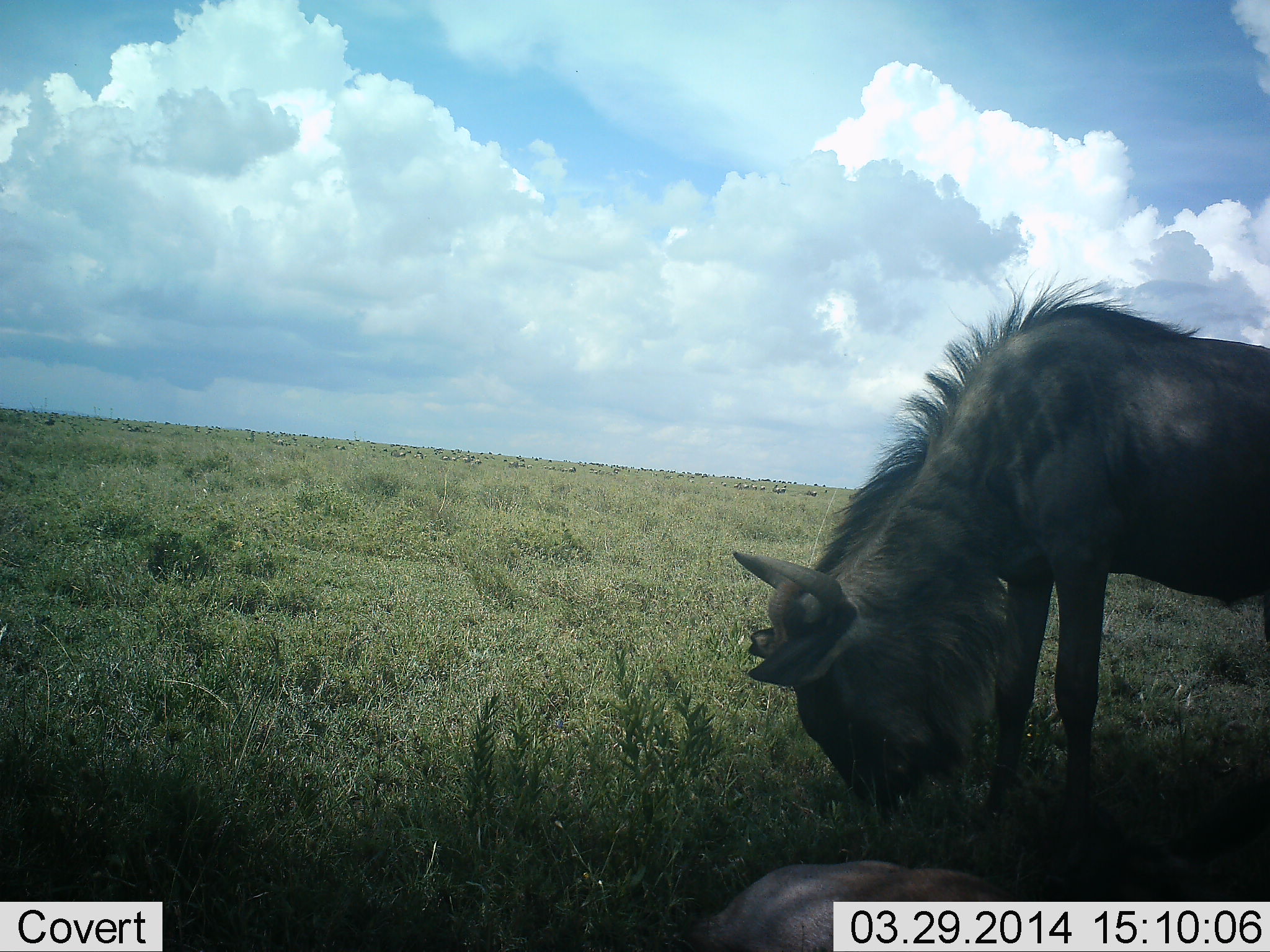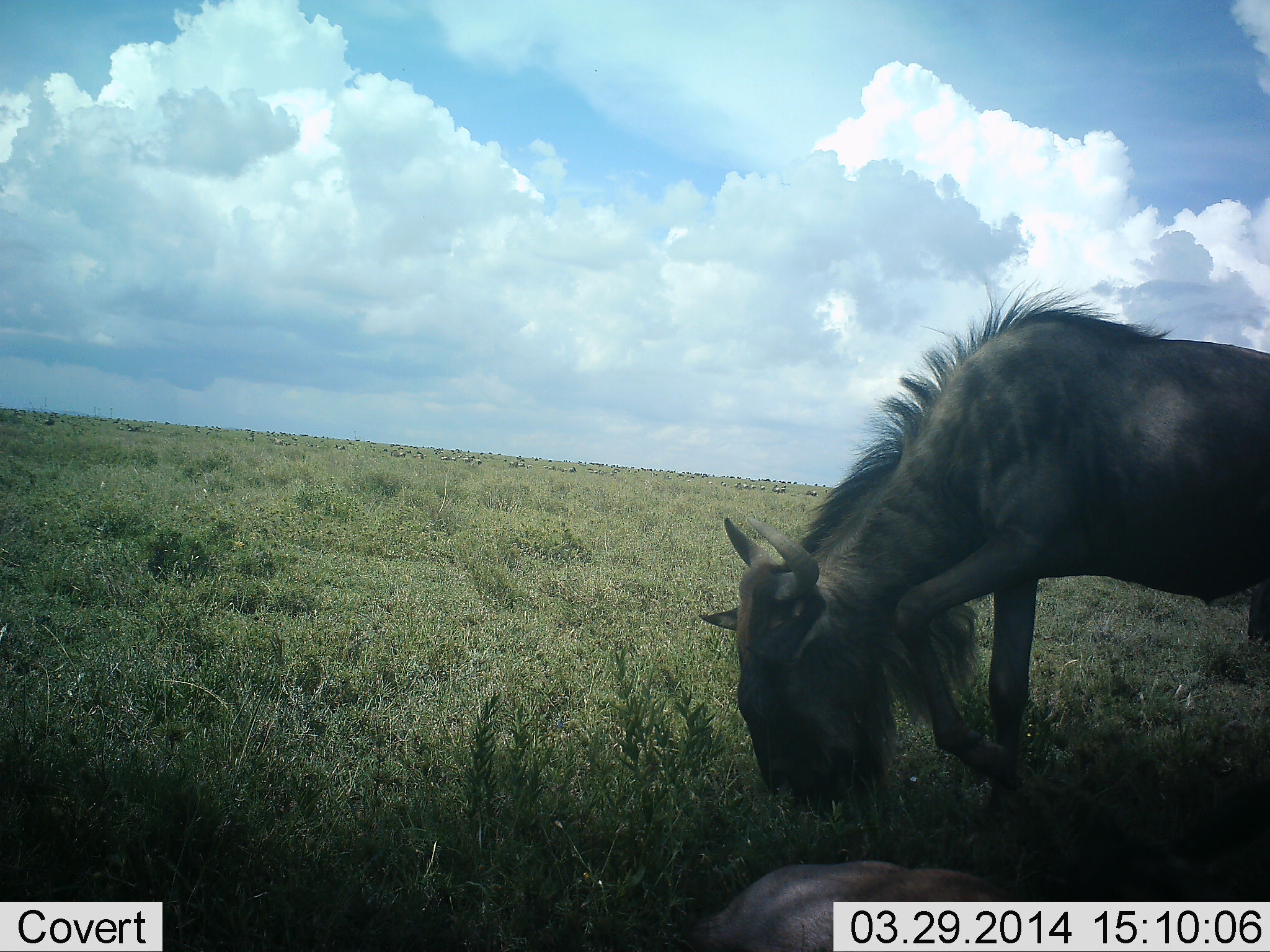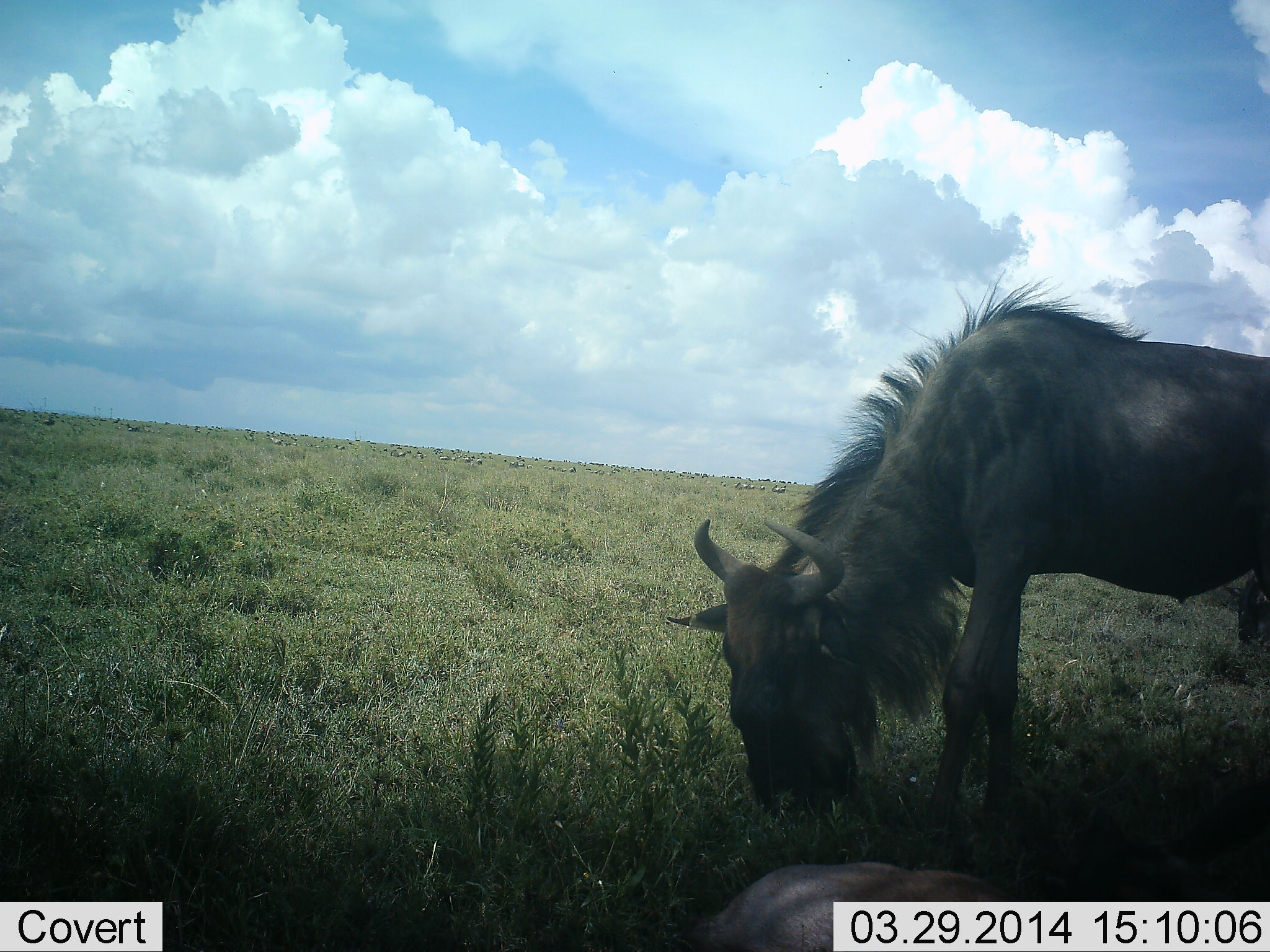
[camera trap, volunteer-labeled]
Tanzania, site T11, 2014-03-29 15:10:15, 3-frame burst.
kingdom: Animalia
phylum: Chordata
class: Mammalia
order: Artiodactyla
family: Bovidae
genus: Connochaetes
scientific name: Connochaetes taurinus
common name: blue wildebeest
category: wildebeest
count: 1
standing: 20%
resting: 10%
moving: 10%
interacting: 0%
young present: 0%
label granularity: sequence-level